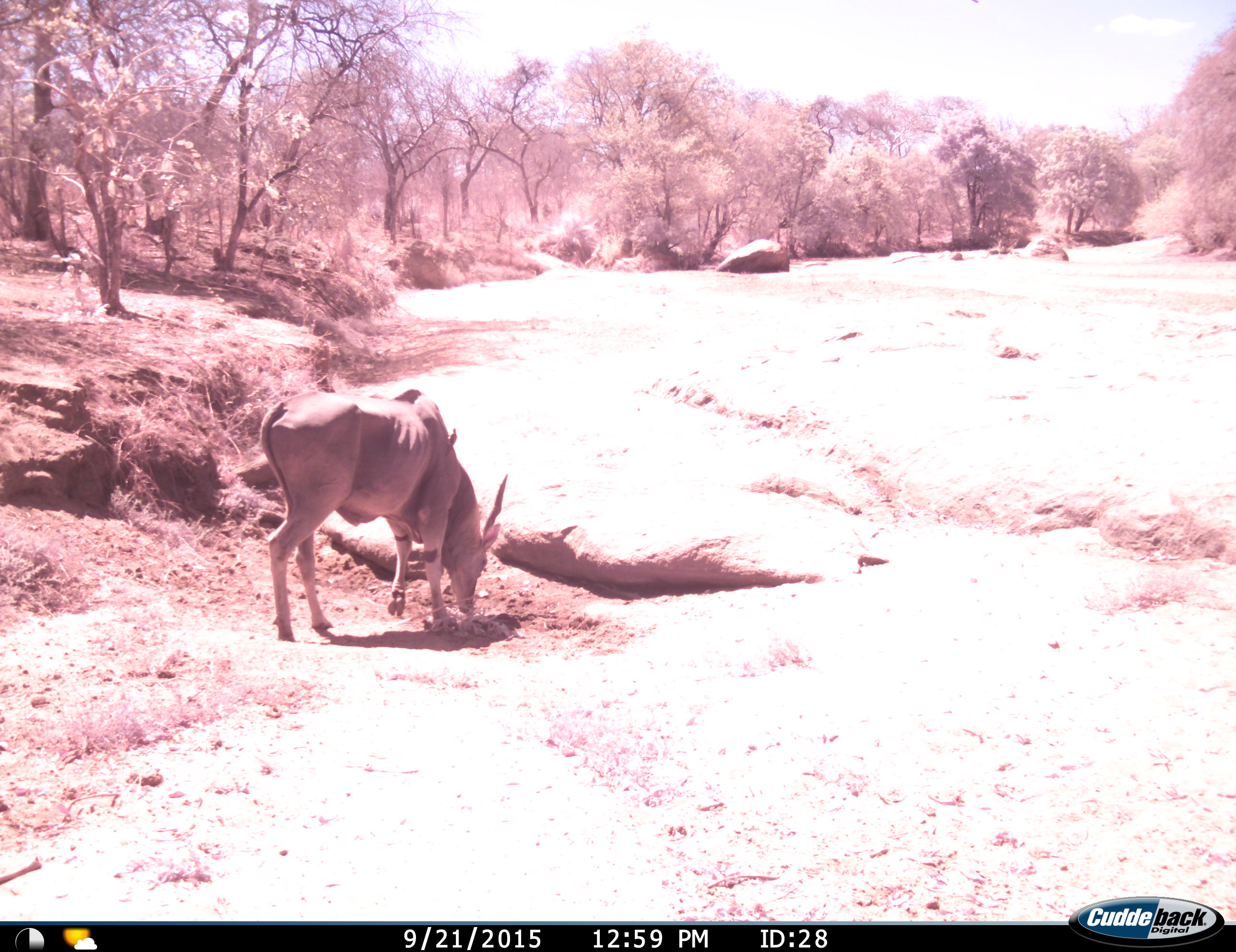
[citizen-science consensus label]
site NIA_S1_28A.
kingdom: Animalia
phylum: Chordata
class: Mammalia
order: Artiodactyla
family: Bovidae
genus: Tragelaphus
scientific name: Tragelaphus oryx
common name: eland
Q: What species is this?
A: Eland (Tragelaphus oryx).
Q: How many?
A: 1.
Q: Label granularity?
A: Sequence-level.